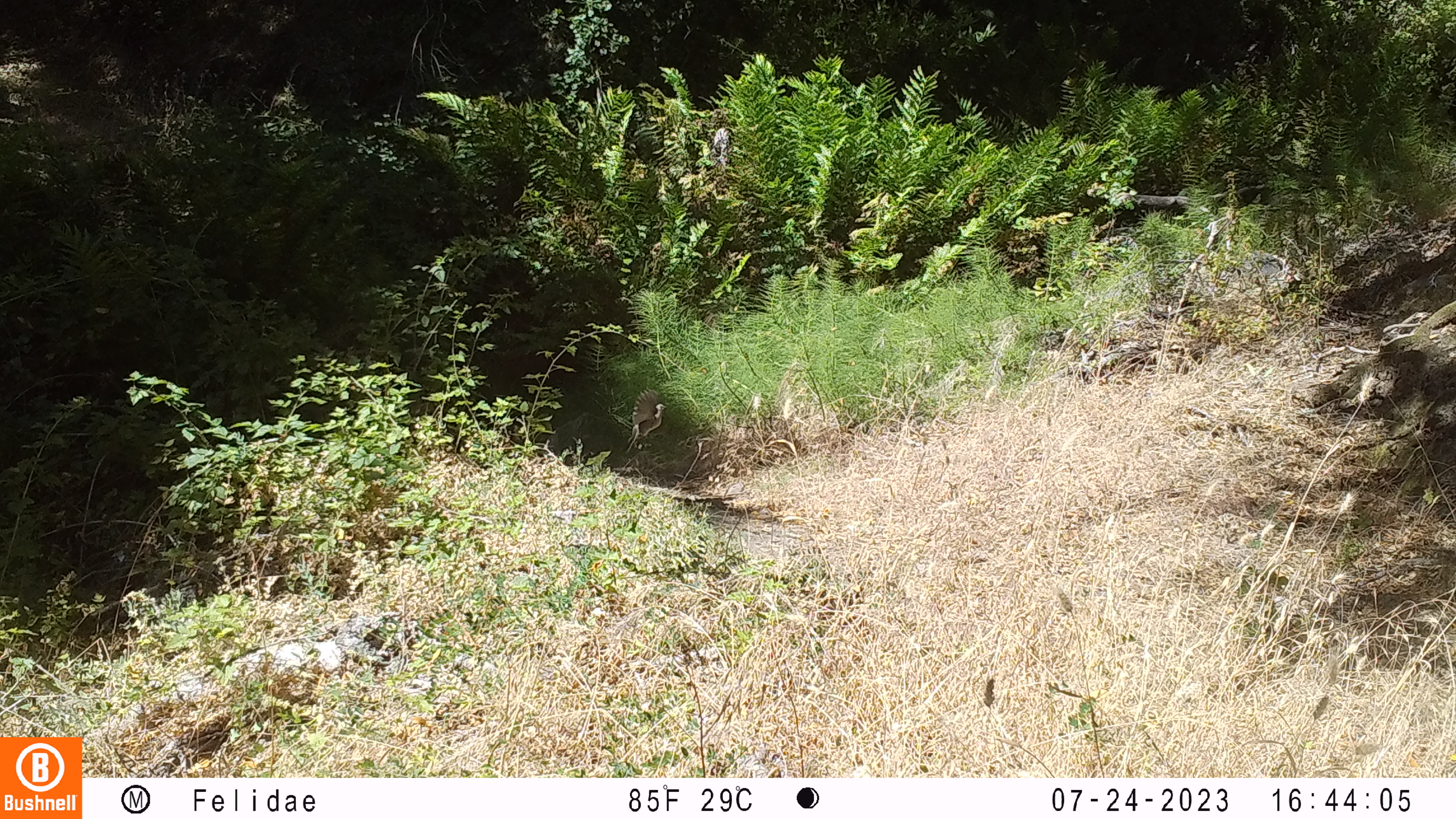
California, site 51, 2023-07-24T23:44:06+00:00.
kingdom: Animalia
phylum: Chordata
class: Aves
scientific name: Aves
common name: bird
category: unknown bird